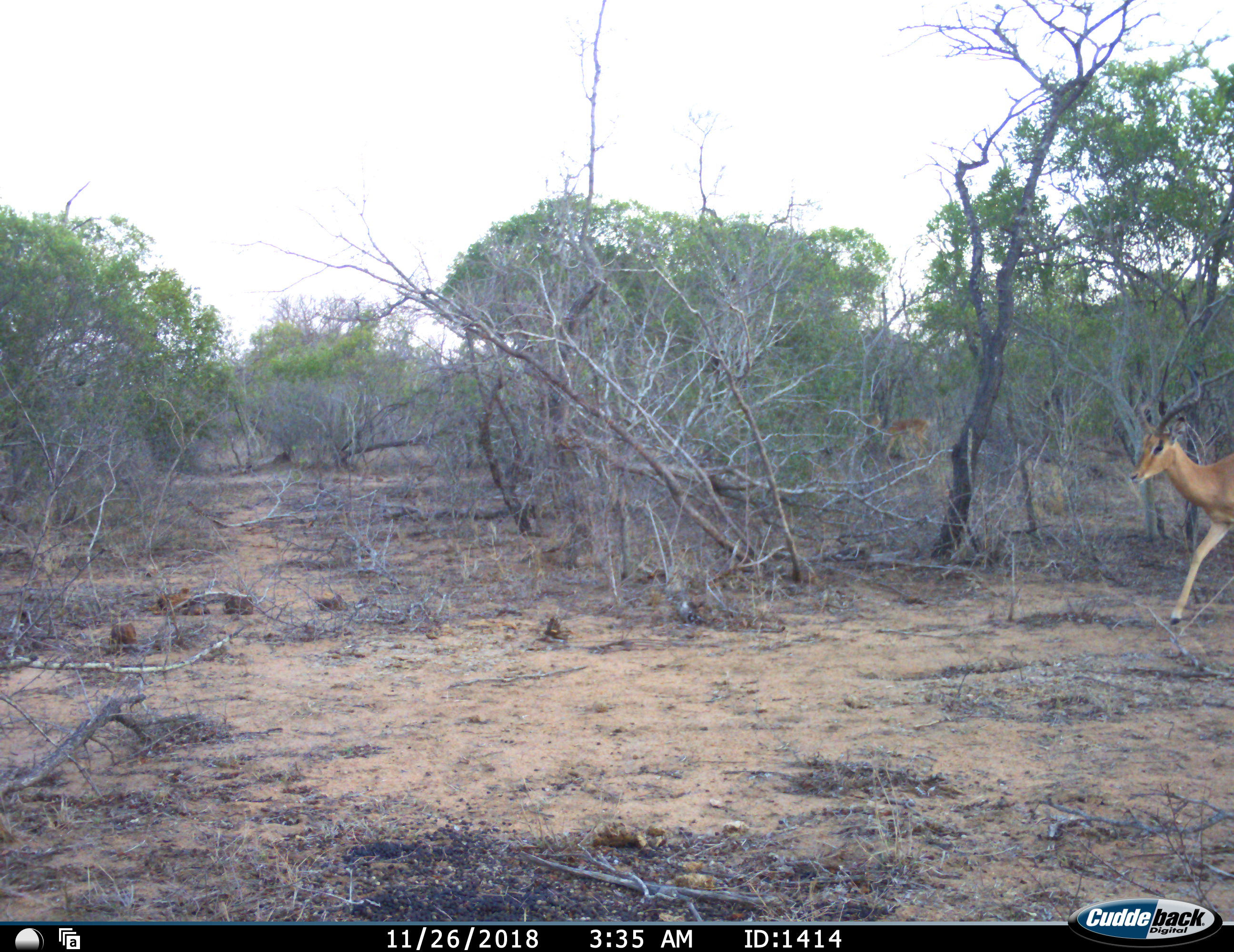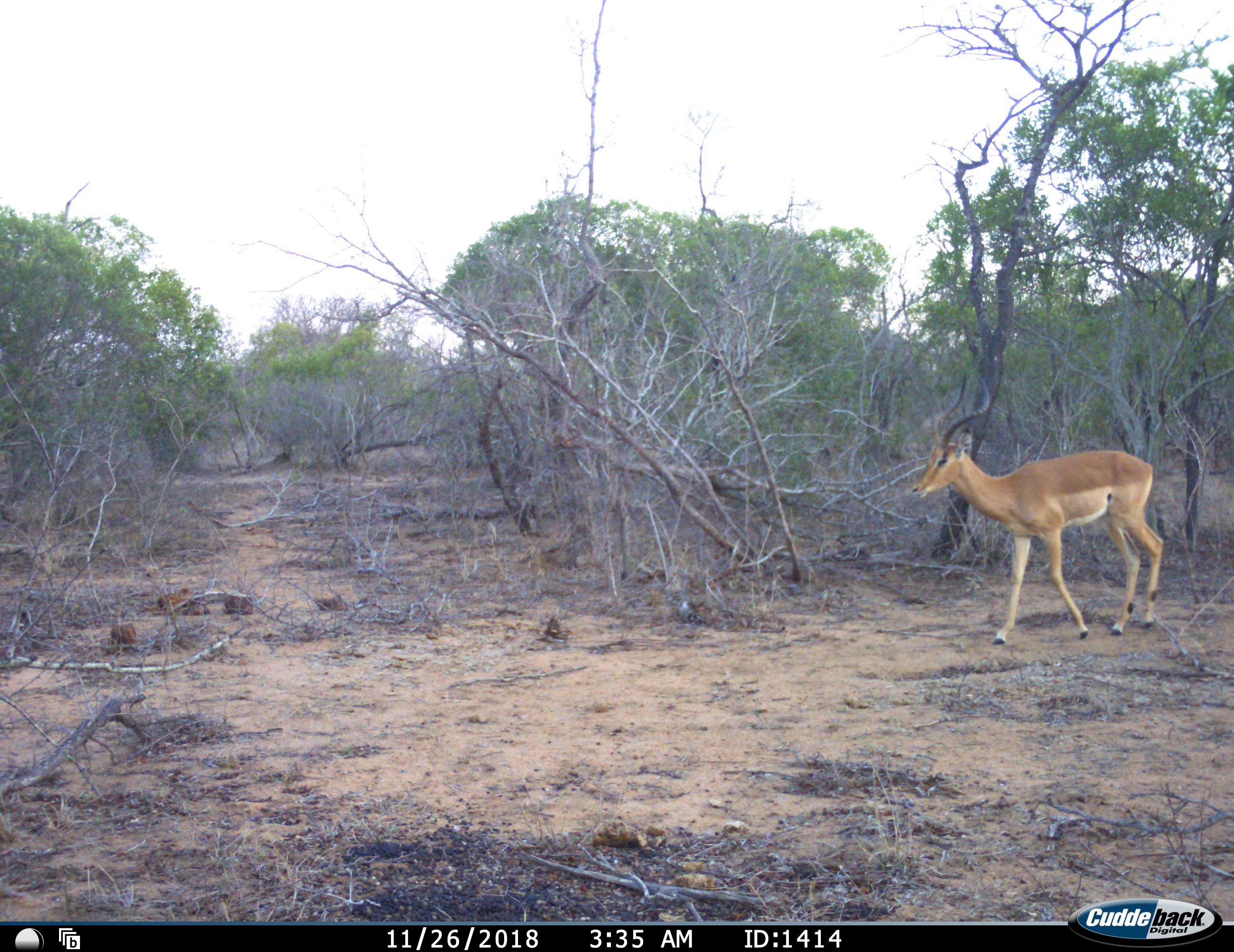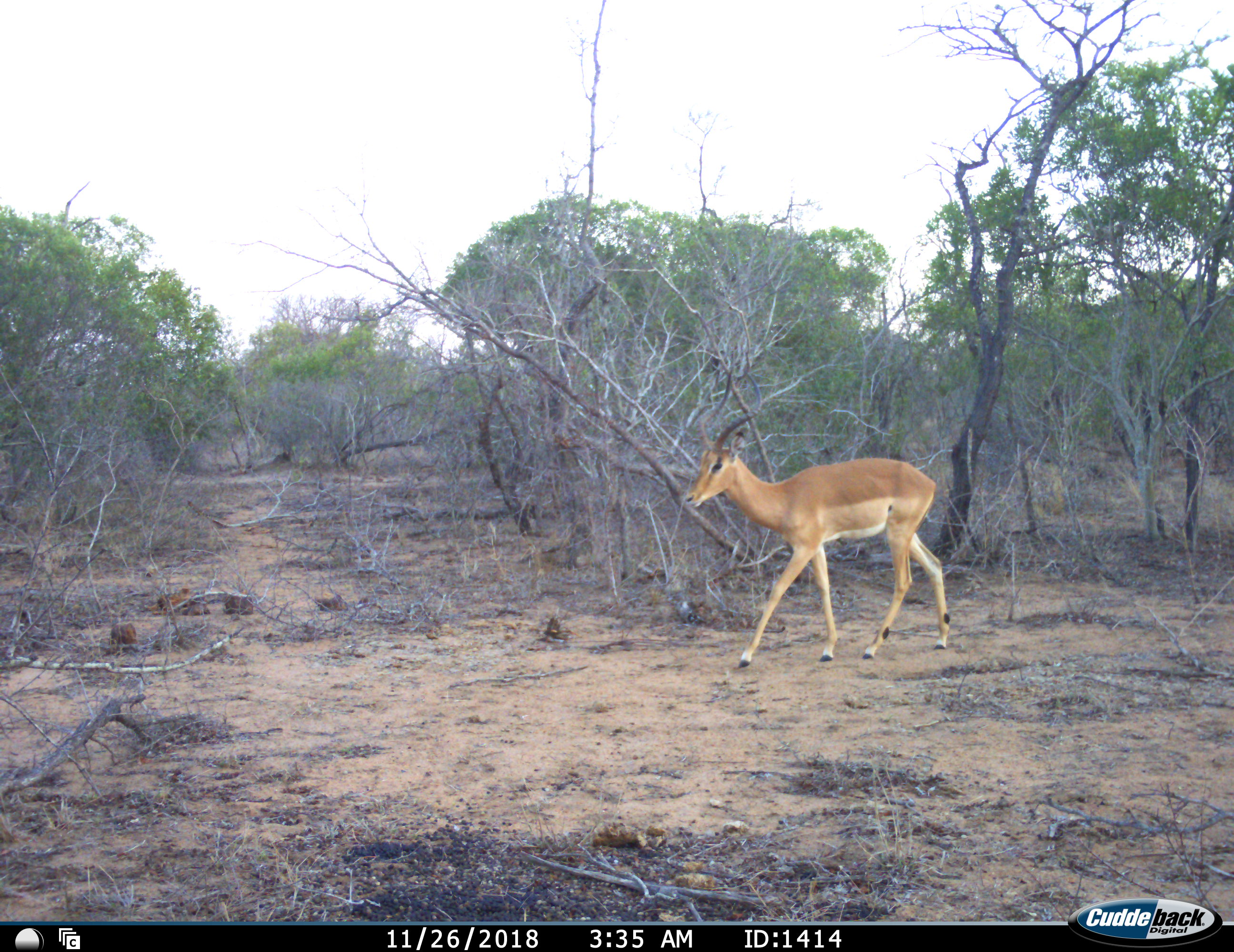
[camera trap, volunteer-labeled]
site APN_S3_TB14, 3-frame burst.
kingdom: Animalia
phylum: Chordata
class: Mammalia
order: Artiodactyla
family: Bovidae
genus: Aepyceros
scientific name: Aepyceros melampus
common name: impala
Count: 2.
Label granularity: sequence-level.